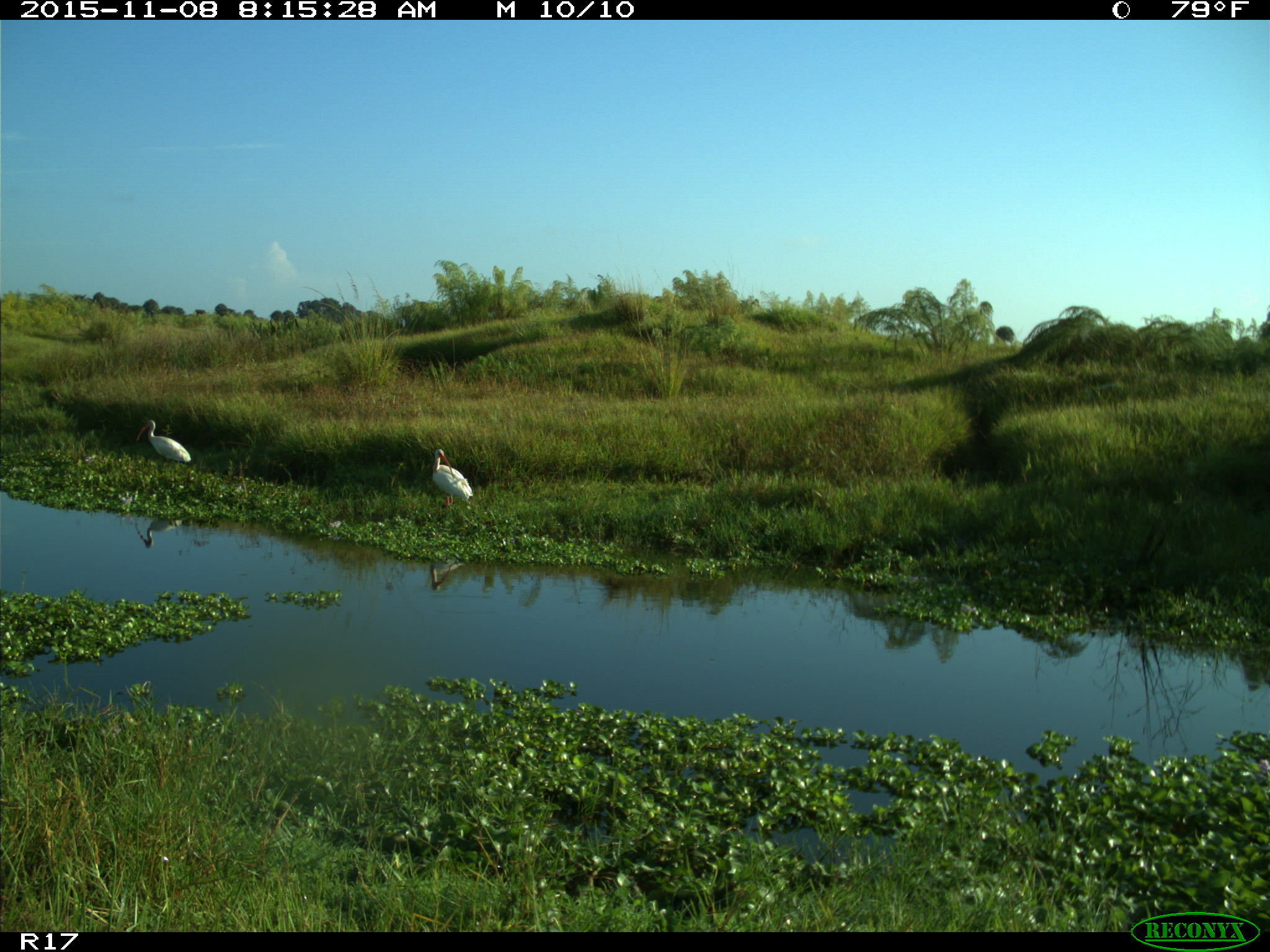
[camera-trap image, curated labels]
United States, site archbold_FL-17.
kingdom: Animalia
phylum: Chordata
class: Aves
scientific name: Aves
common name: birds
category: unidentified bird